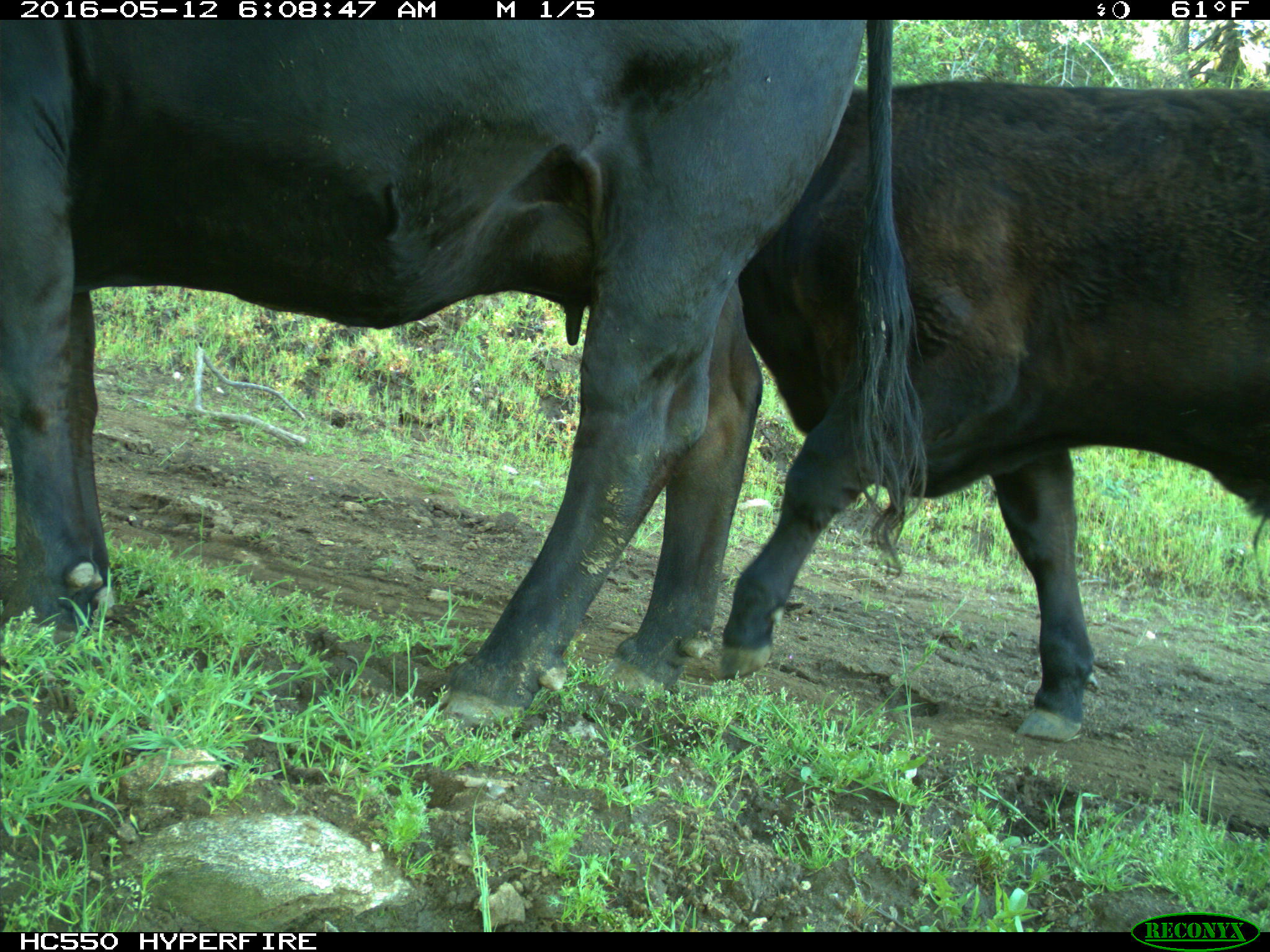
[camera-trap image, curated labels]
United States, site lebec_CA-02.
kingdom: Animalia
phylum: Chordata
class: Mammalia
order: Artiodactyla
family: Bovidae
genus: Bos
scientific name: Bos taurus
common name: domestic cow